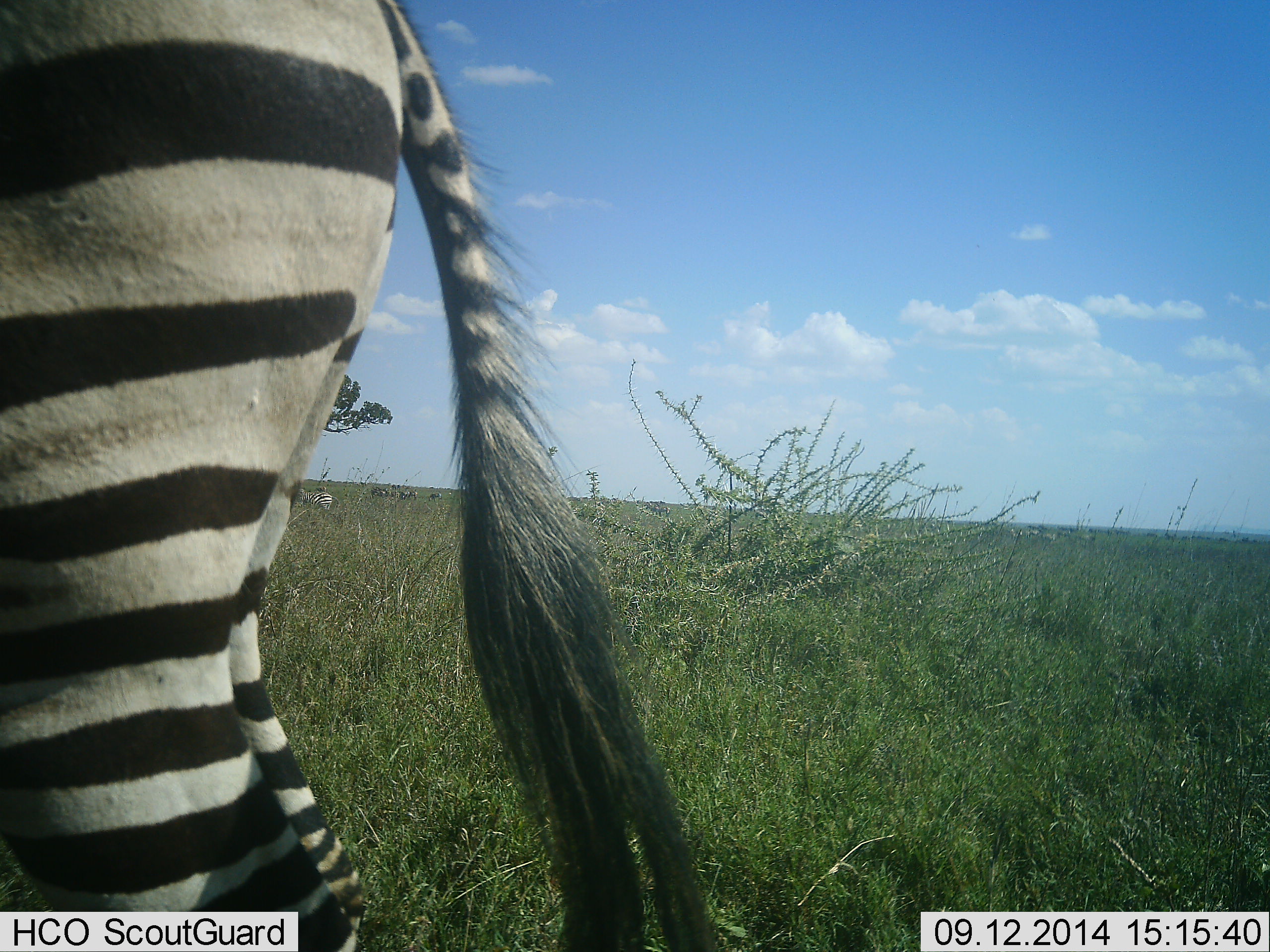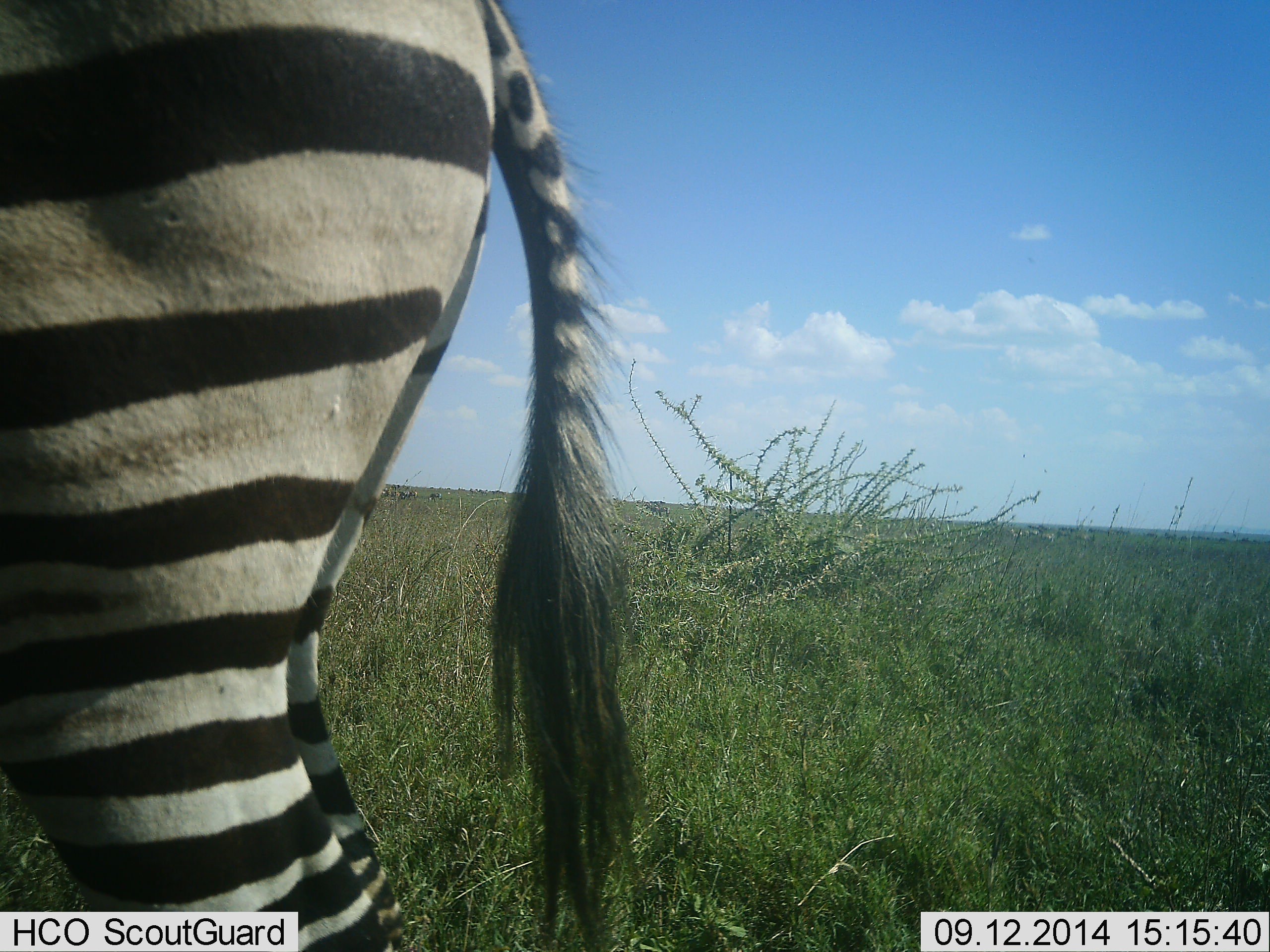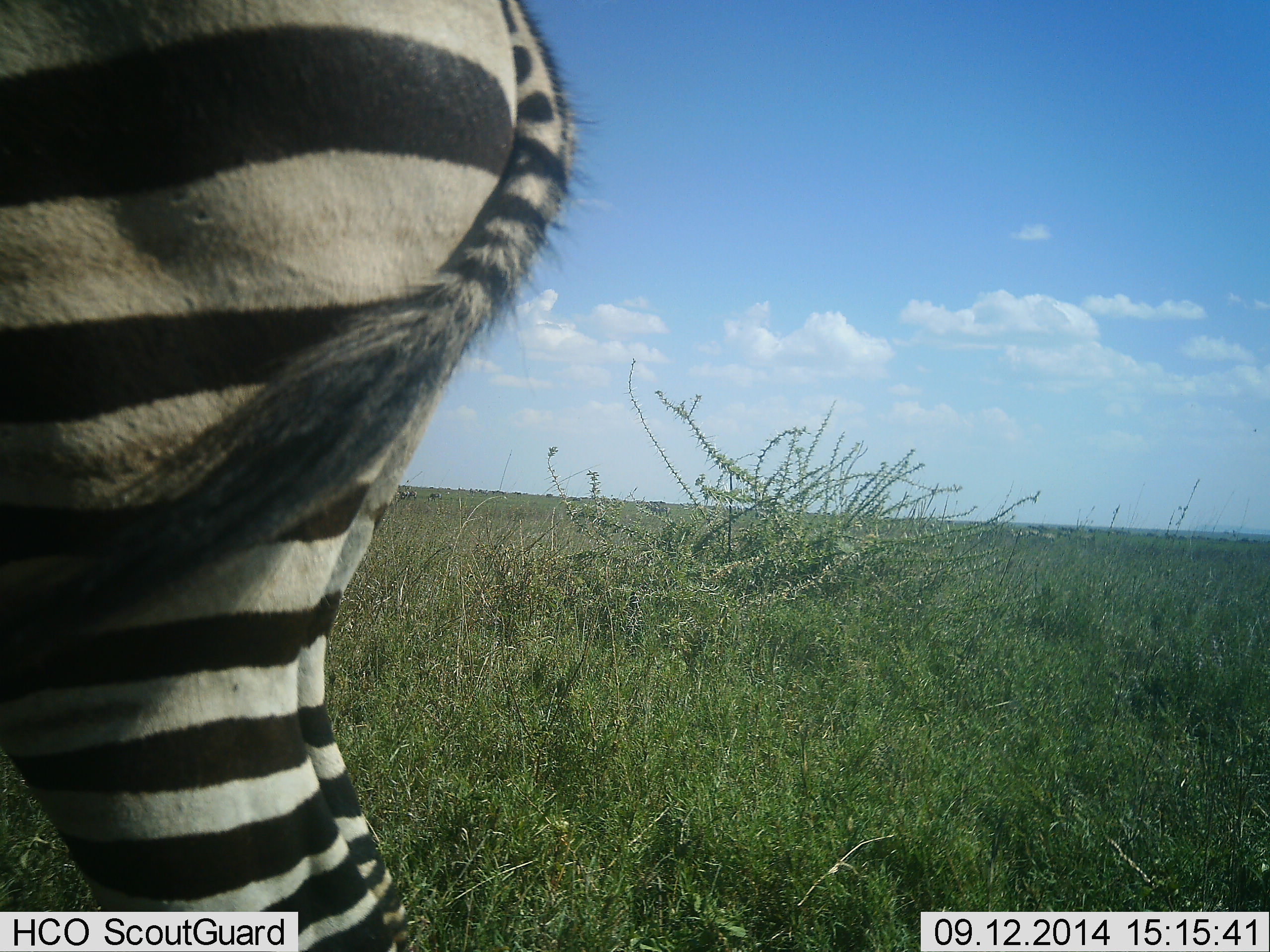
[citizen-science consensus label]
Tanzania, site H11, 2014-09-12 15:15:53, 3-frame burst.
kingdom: Animalia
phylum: Chordata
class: Mammalia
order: Perissodactyla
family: Equidae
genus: Equus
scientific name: Equus quagga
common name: plains zebra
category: zebra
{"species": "zebra (plains zebra) (Equus quagga)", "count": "1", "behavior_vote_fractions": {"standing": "80%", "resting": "0%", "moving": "20%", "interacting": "0%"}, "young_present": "0%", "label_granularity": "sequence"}